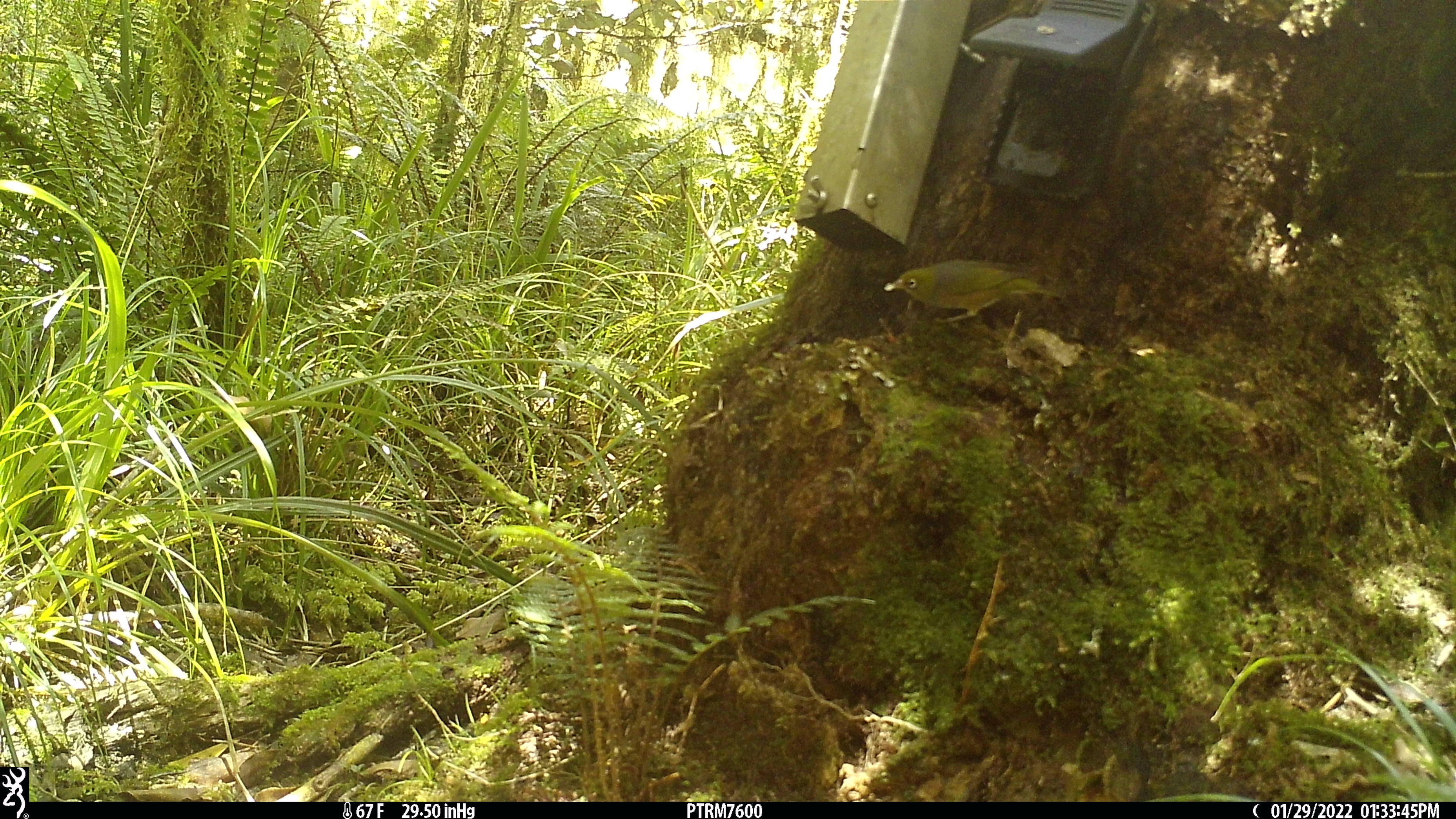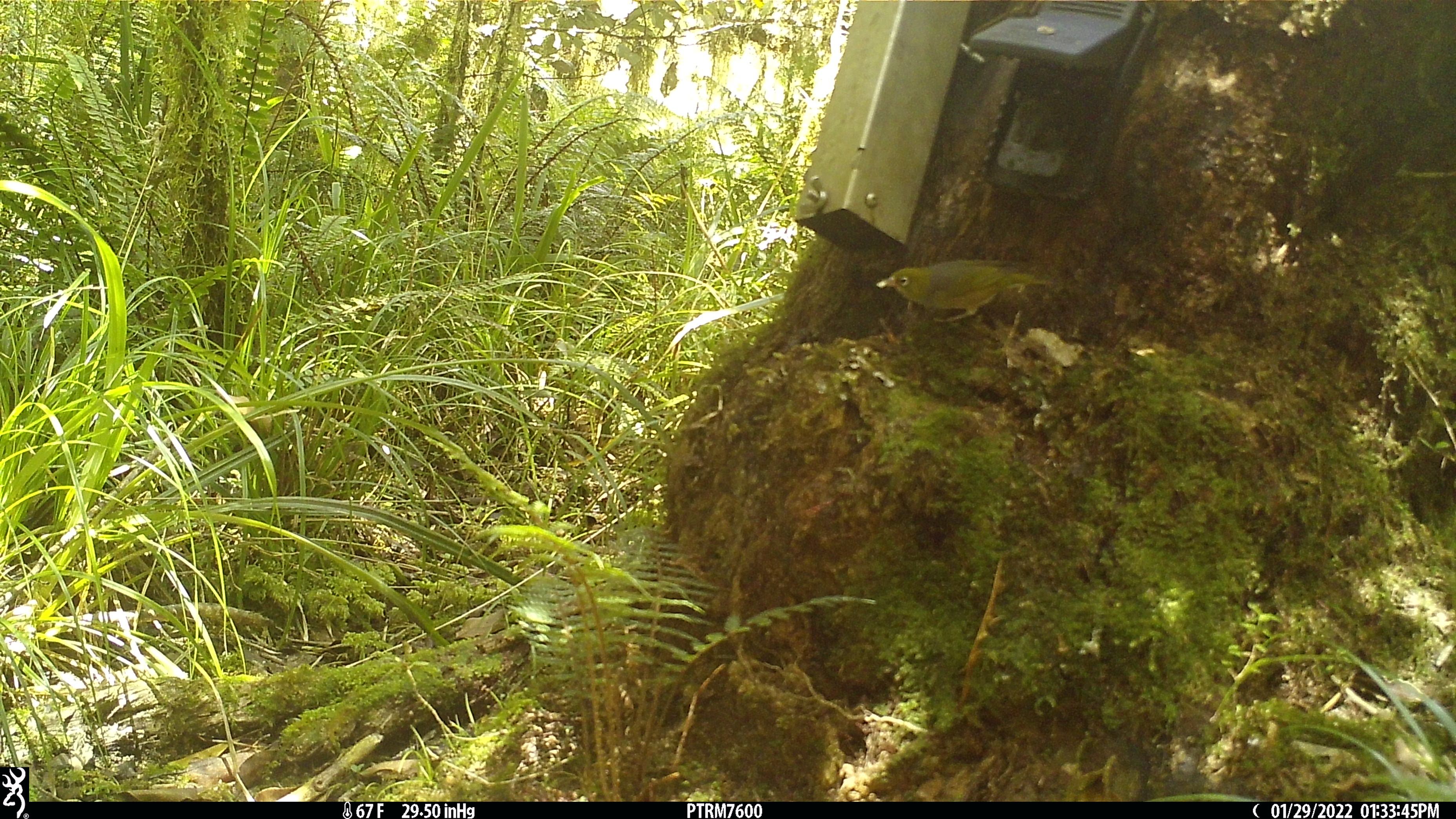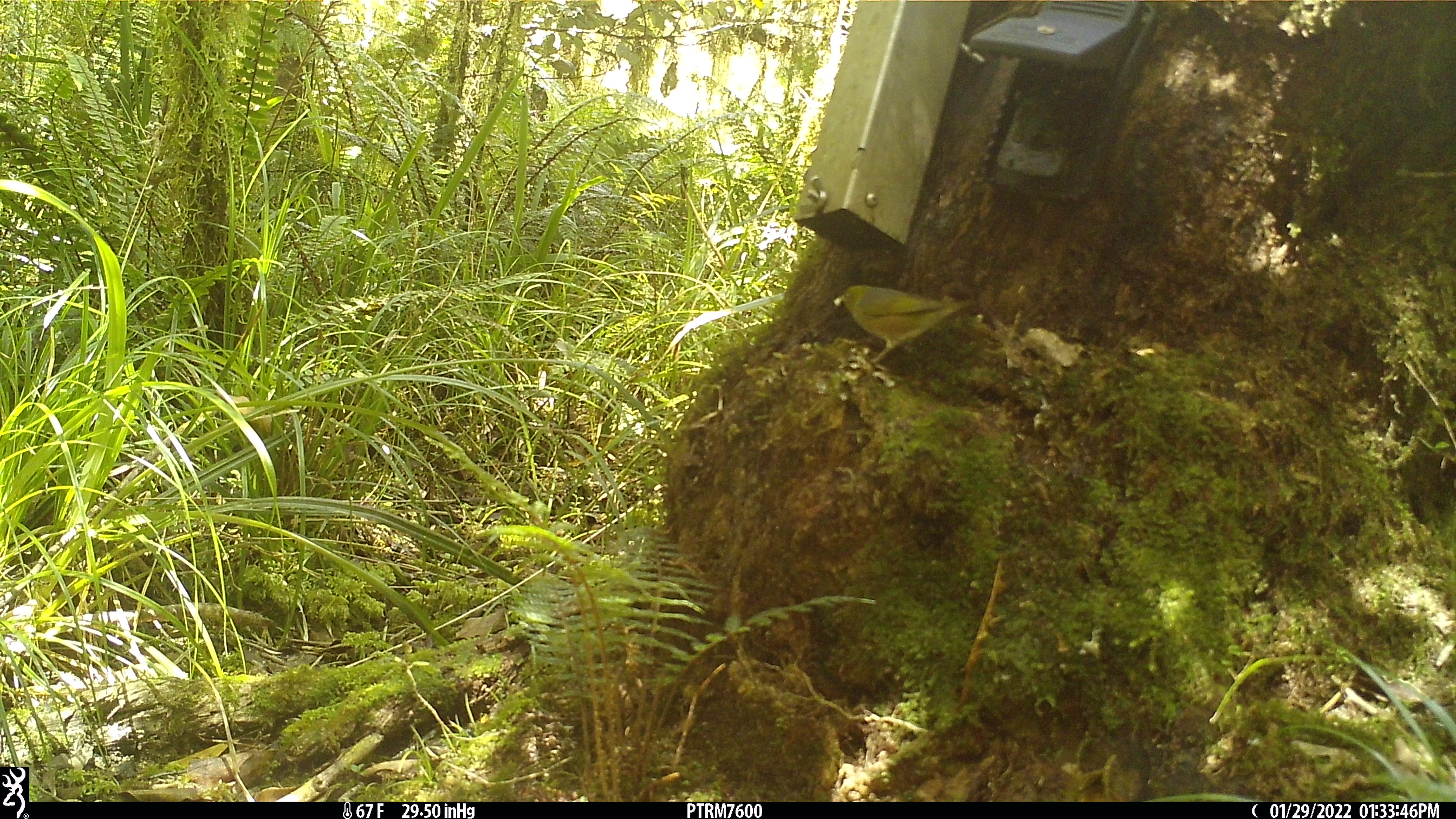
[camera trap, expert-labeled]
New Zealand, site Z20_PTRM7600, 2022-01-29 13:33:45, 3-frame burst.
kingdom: Animalia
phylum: Chordata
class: Aves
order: Passeriformes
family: Zosteropidae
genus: Zosterops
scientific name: Zosterops lateralis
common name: silvereye